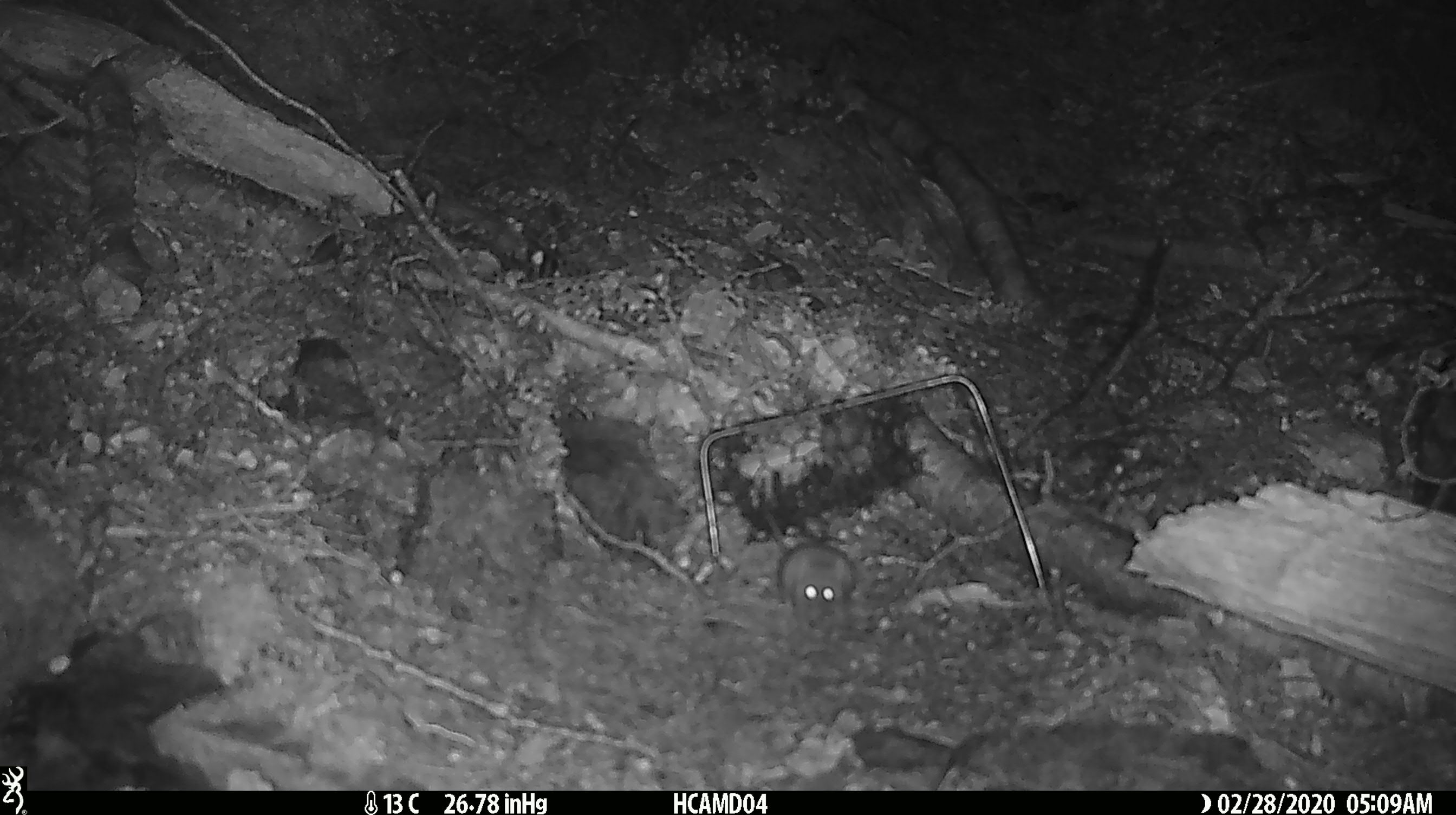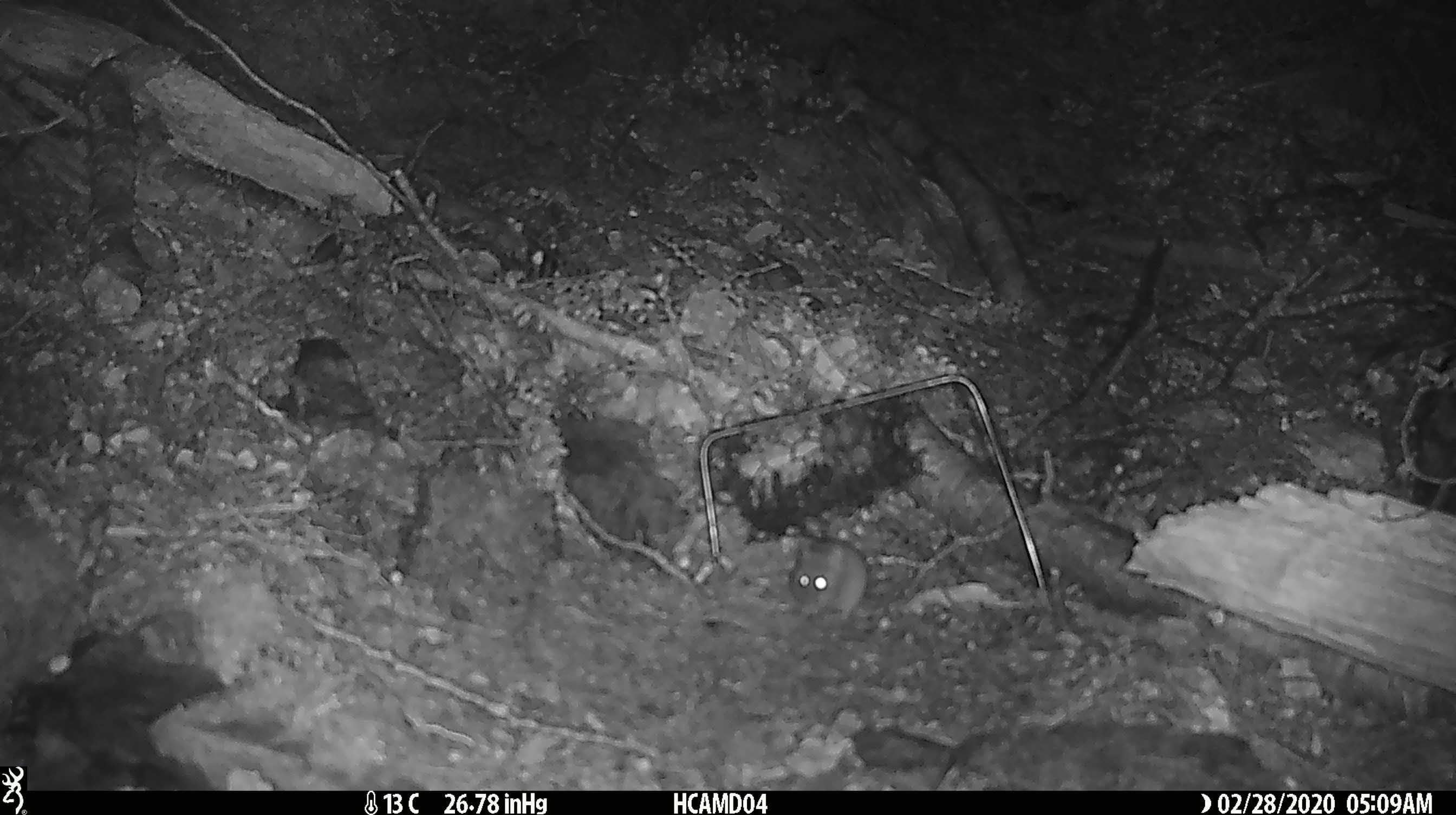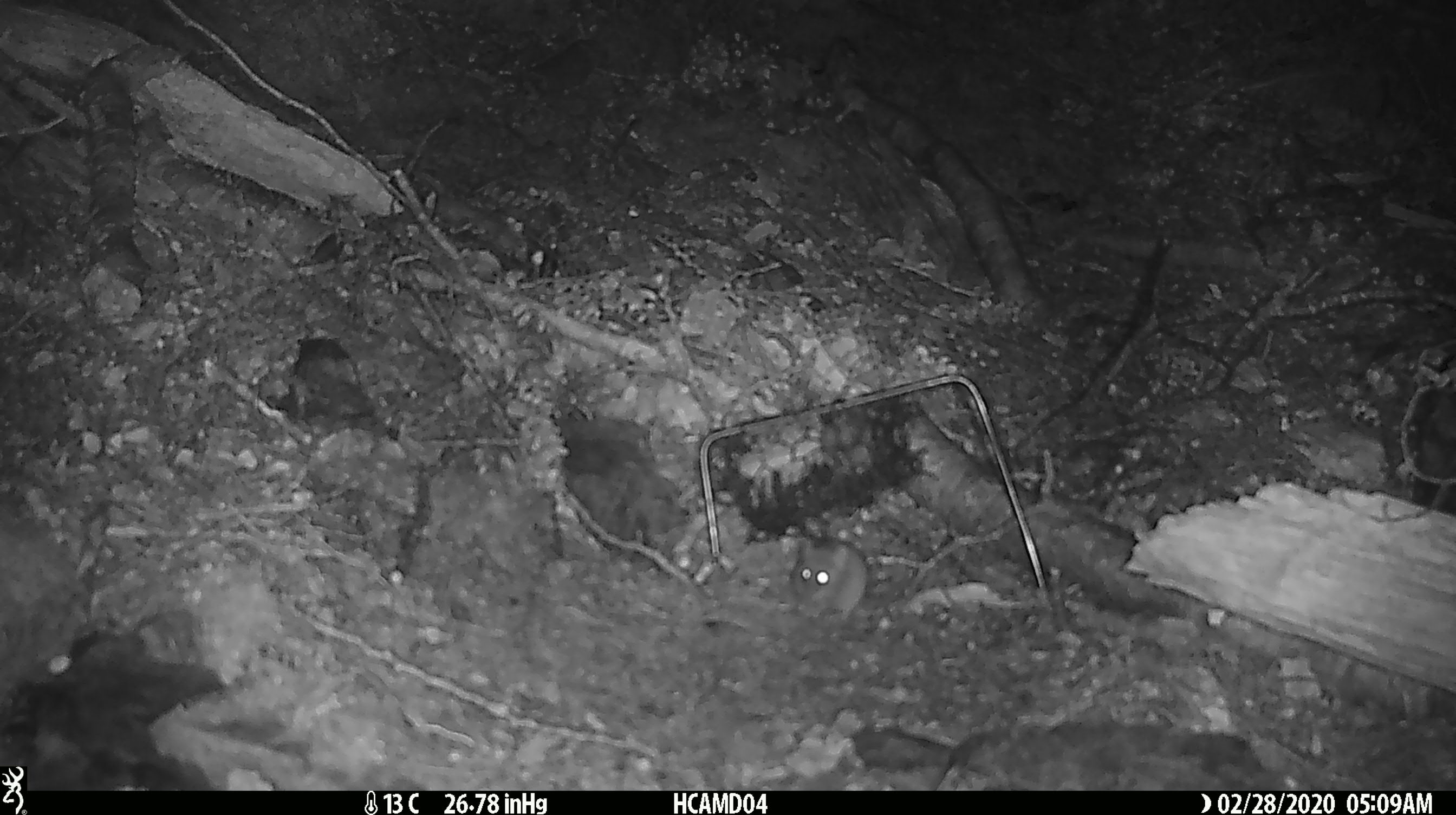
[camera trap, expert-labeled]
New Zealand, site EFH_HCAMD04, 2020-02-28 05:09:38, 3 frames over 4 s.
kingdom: Animalia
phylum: Chordata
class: Mammalia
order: Rodentia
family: Muridae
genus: Mus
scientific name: Mus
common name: mouse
Mouse (Mus).